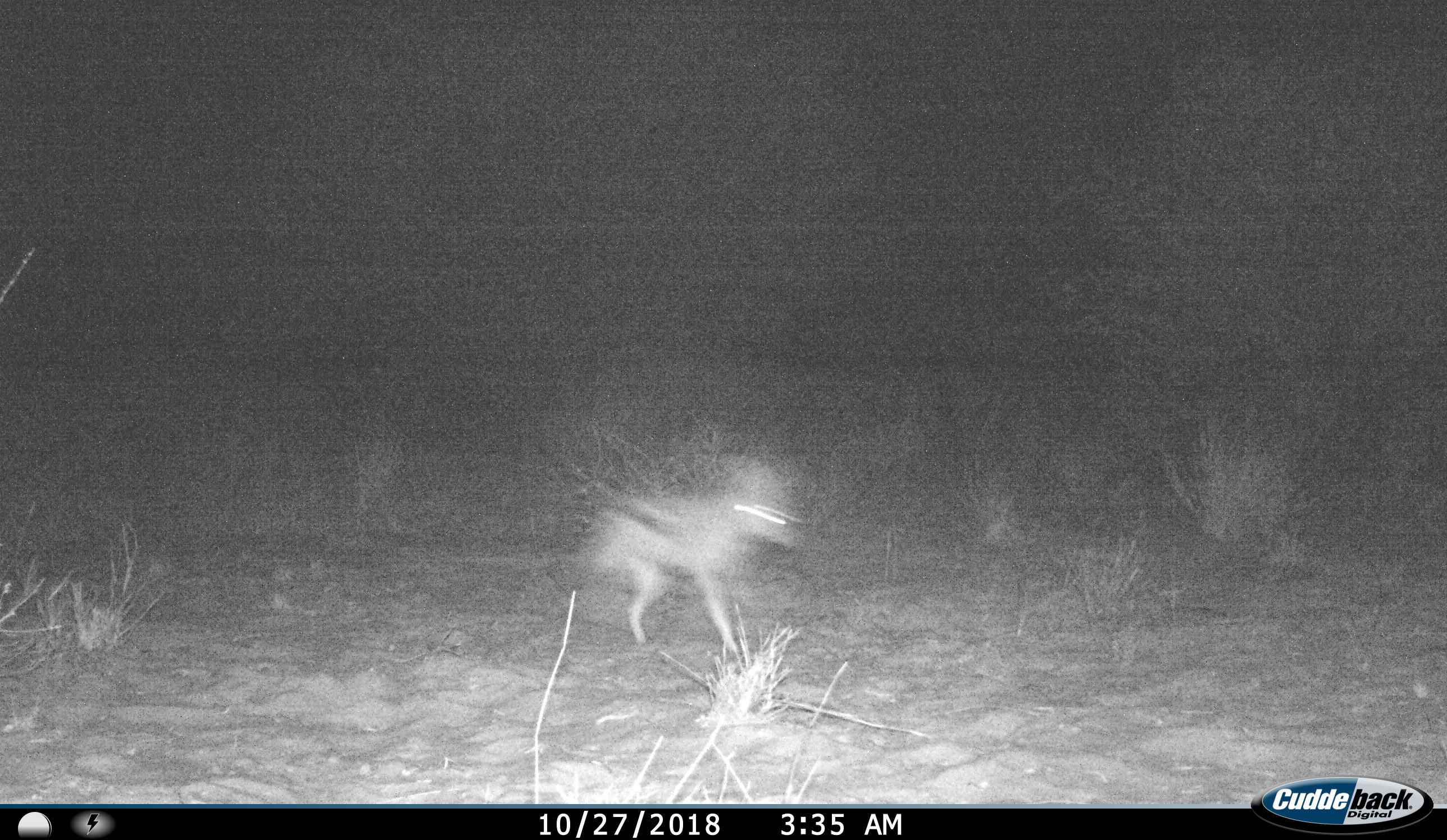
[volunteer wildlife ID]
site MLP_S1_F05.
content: unidentified animal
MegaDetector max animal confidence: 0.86